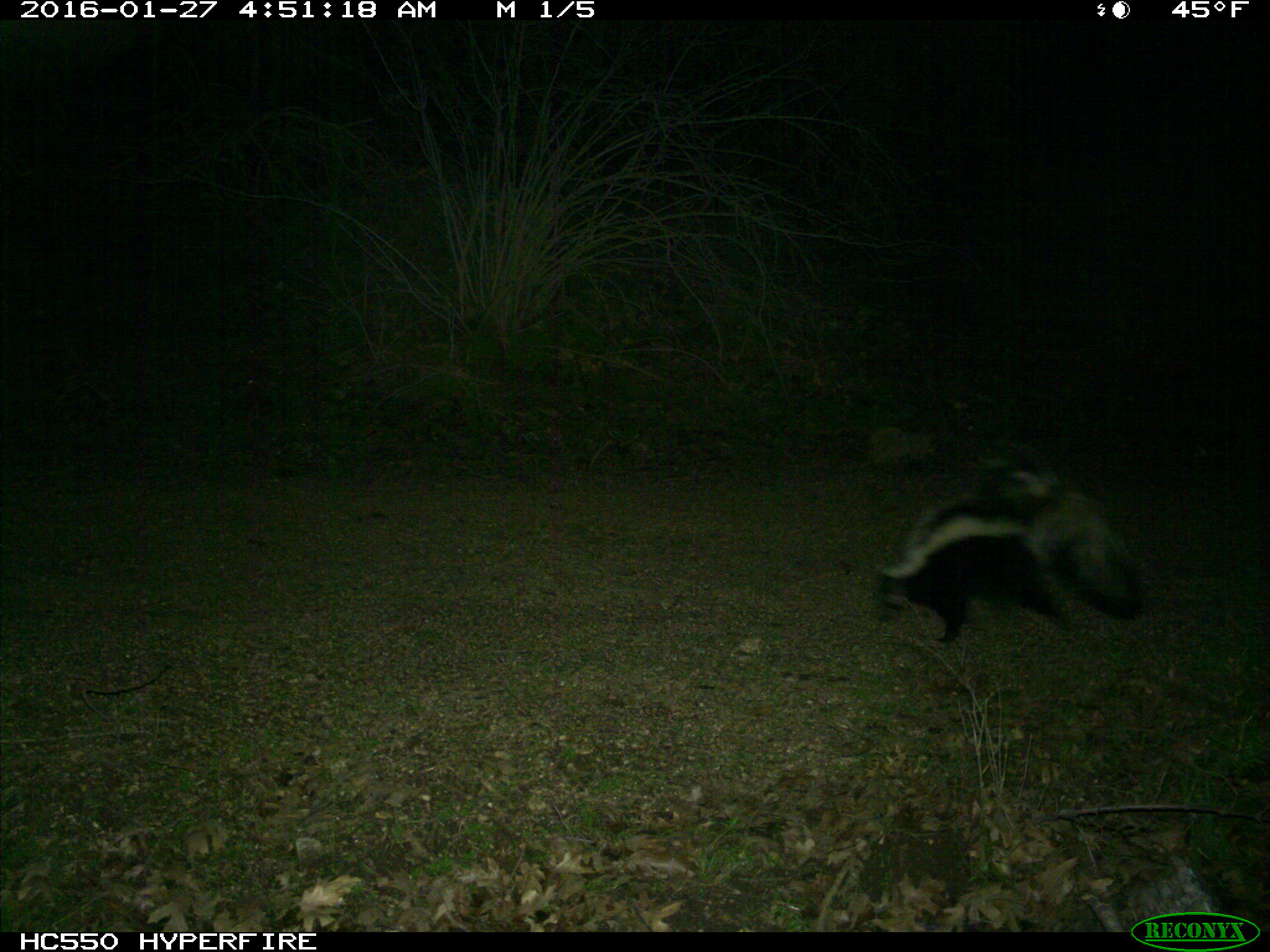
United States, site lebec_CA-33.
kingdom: Animalia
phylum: Chordata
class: Mammalia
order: Carnivora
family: Mephitidae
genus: Mephitis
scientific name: Mephitis mephitis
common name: striped skunk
Mephitis mephitis (striped skunk).